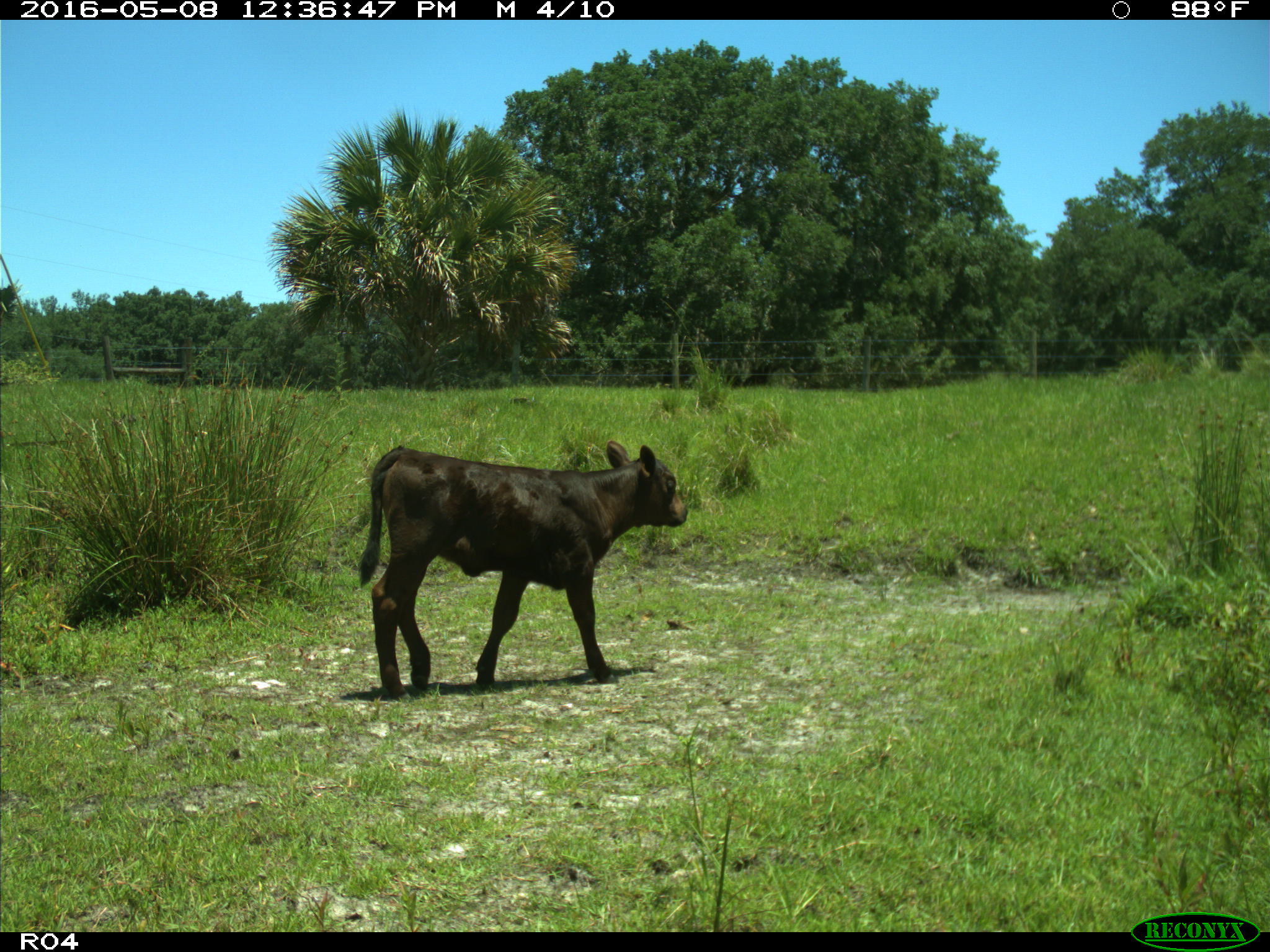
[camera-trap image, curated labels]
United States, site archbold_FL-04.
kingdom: Animalia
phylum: Chordata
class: Mammalia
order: Artiodactyla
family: Bovidae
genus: Bos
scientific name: Bos taurus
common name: domestic cow